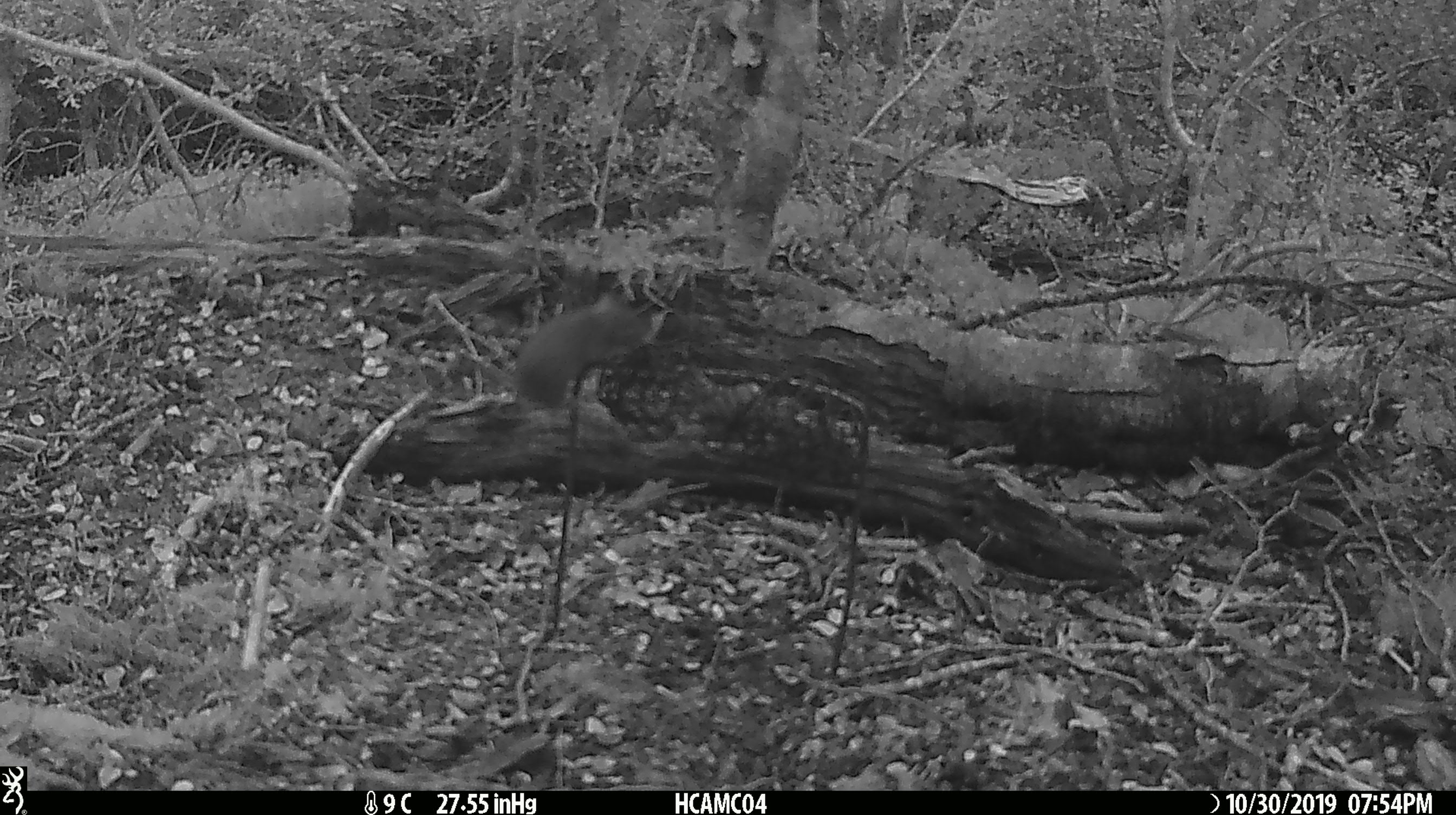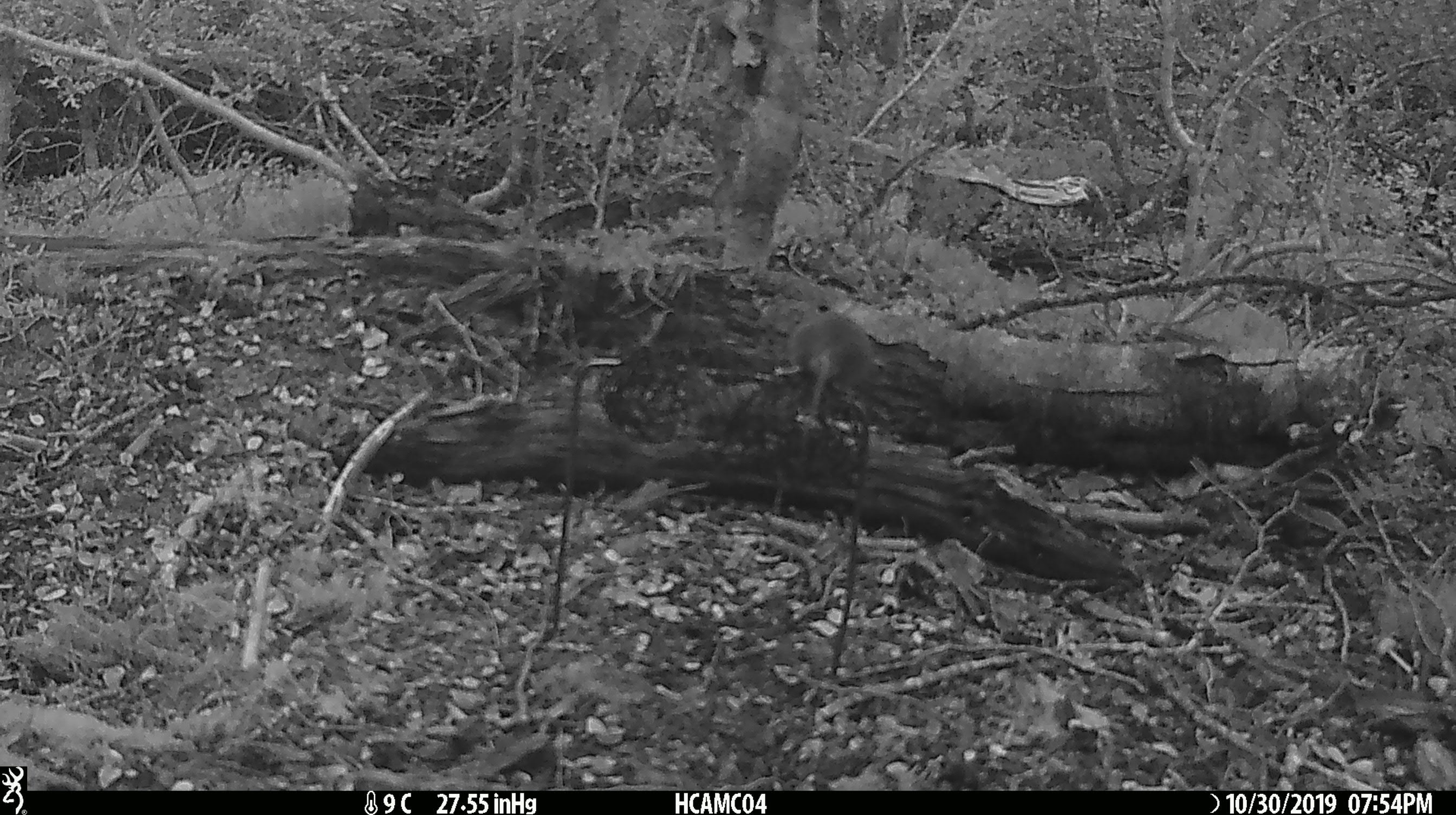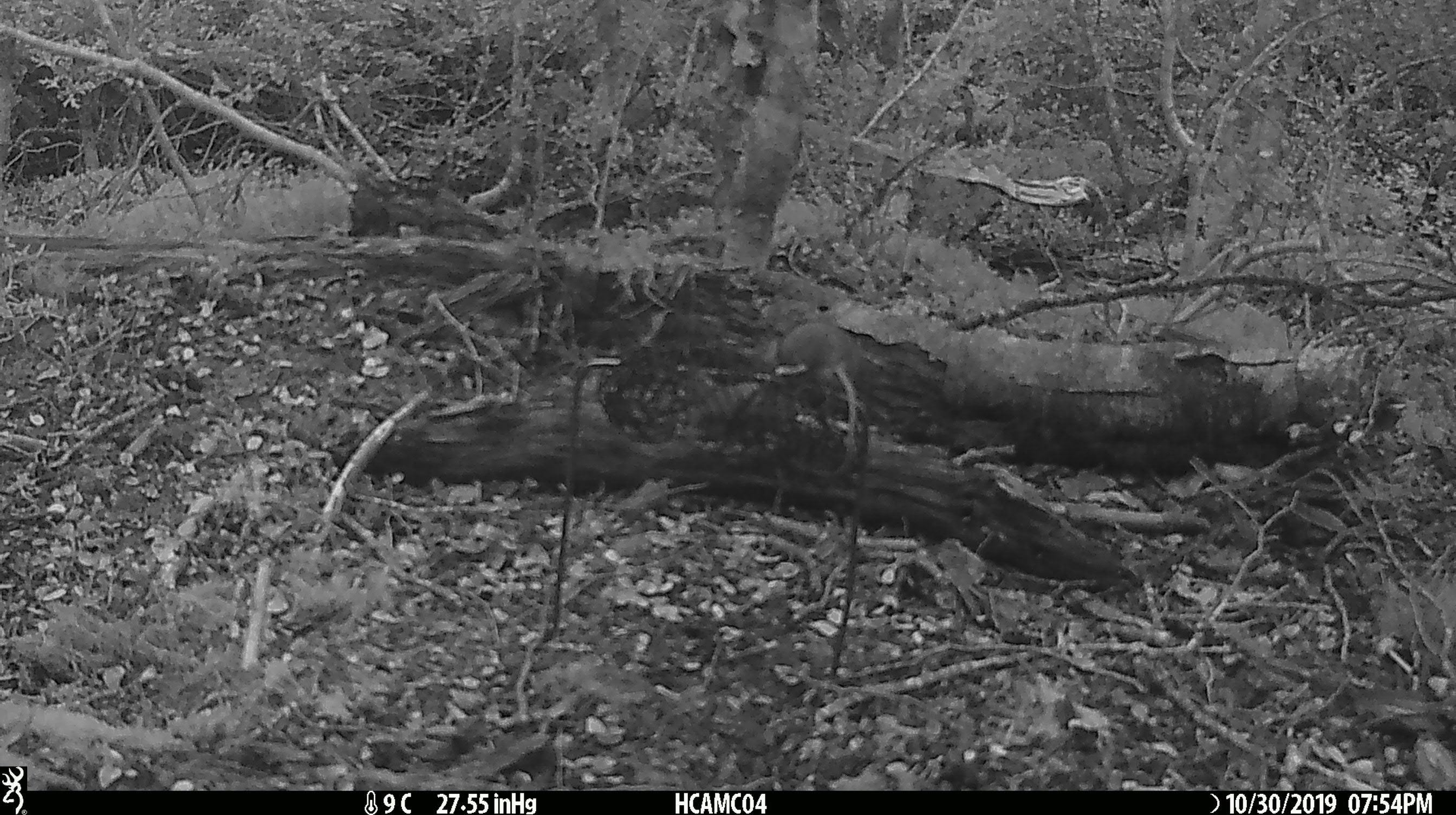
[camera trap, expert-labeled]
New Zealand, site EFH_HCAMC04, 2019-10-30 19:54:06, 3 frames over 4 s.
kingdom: Animalia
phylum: Chordata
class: Mammalia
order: Rodentia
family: Muridae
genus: Mus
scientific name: Mus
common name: mouse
Mouse (Mus).